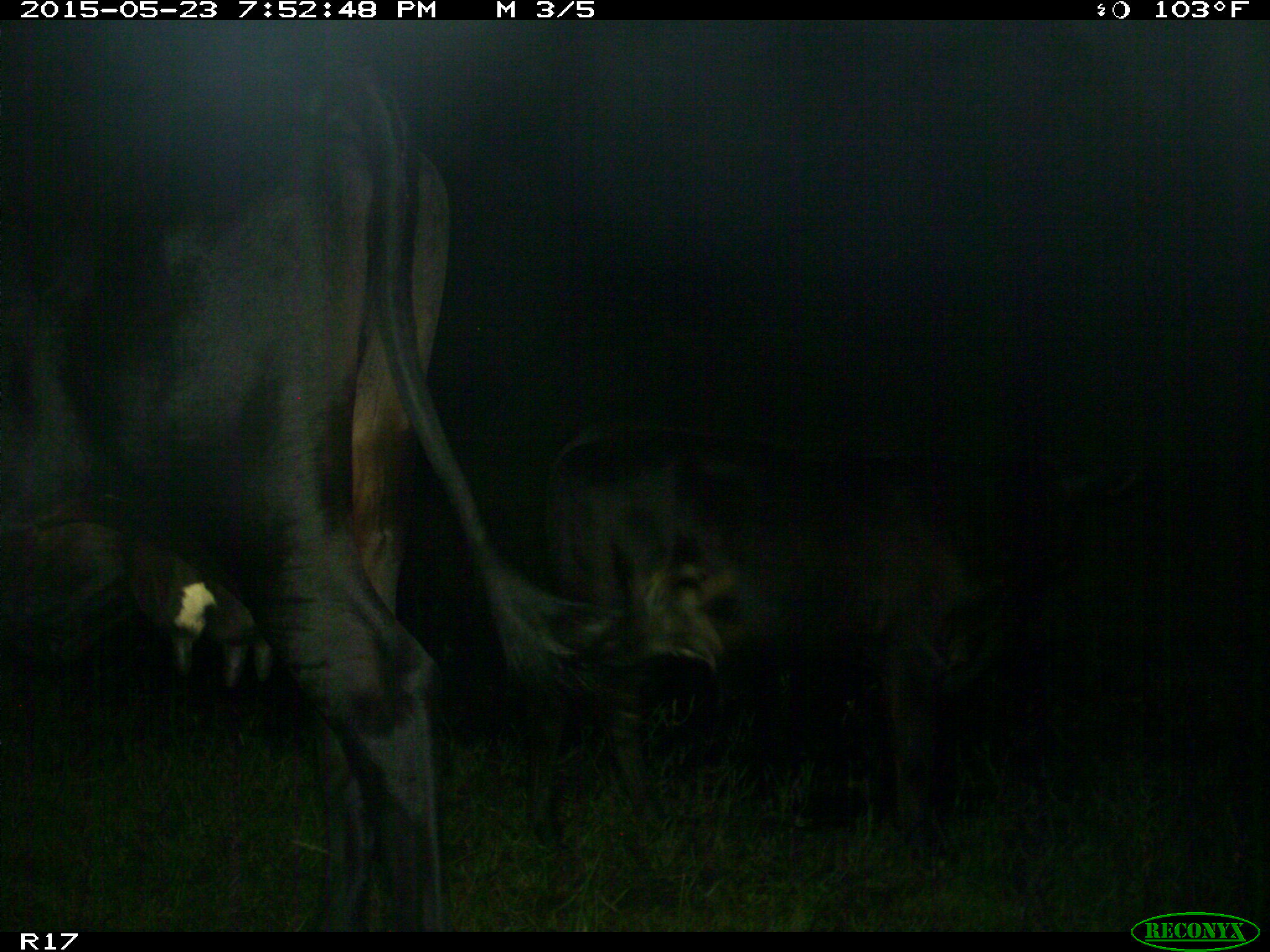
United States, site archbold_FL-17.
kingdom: Animalia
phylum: Chordata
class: Mammalia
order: Artiodactyla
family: Bovidae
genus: Bos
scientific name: Bos taurus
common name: domestic cow